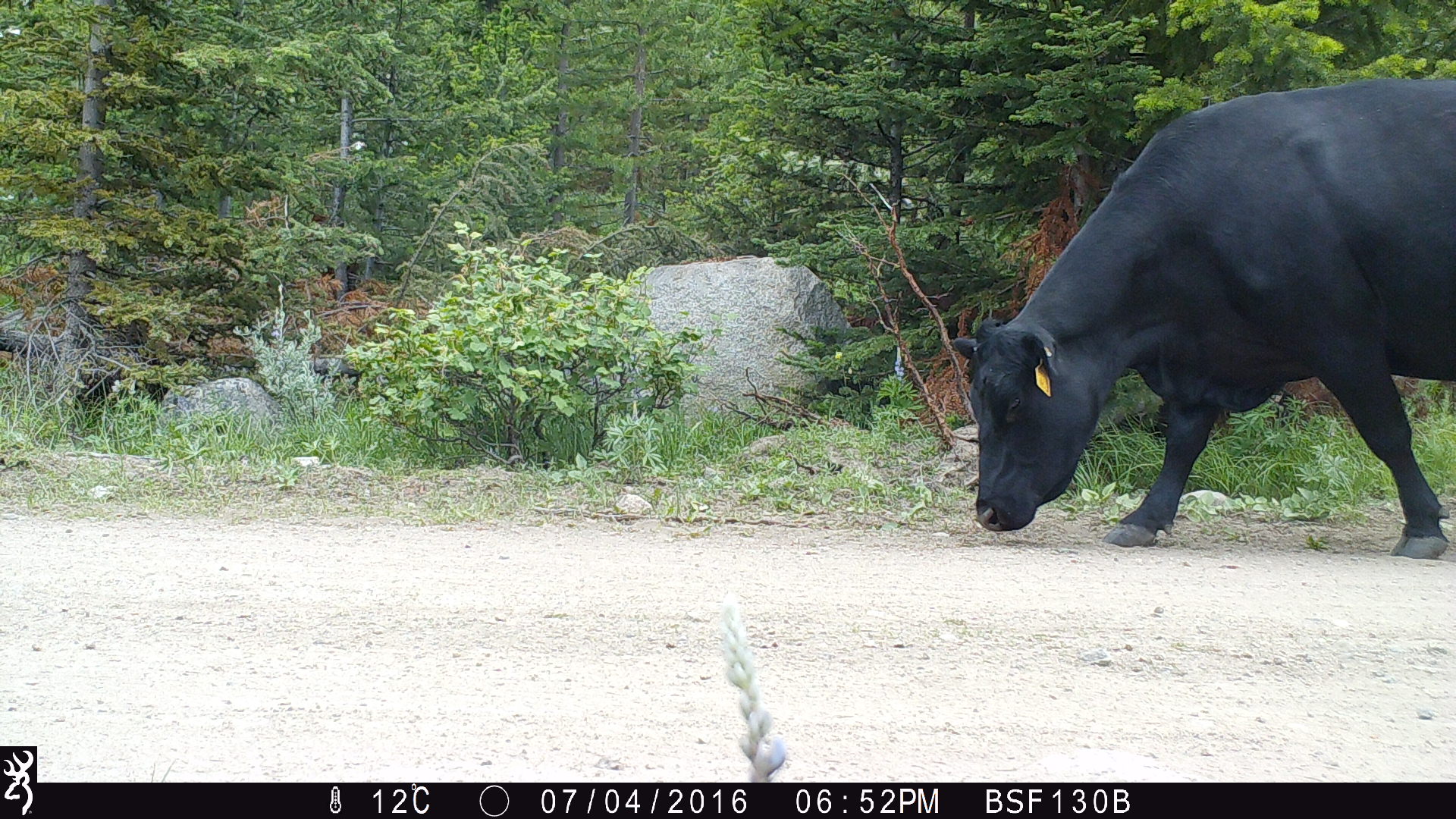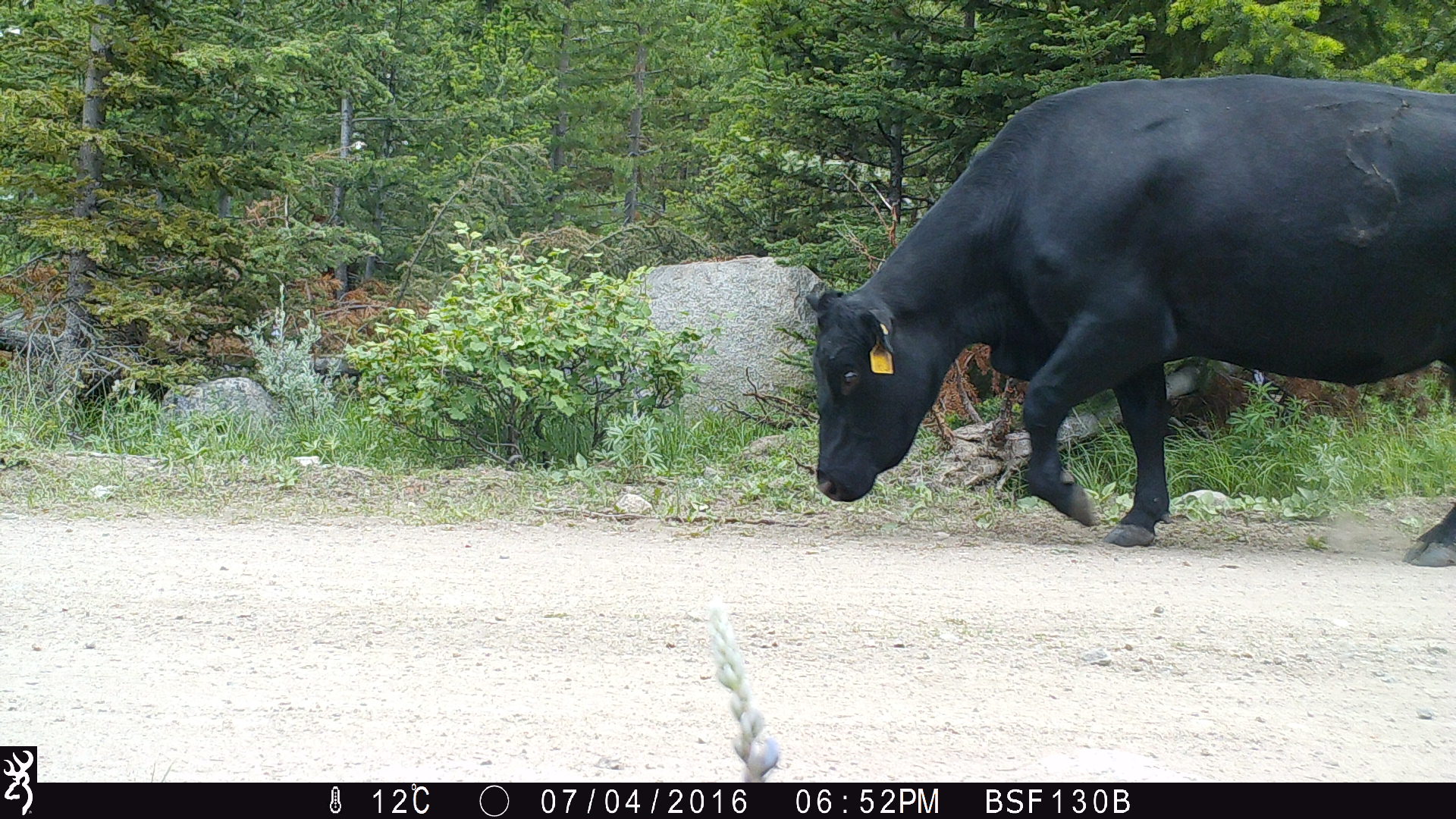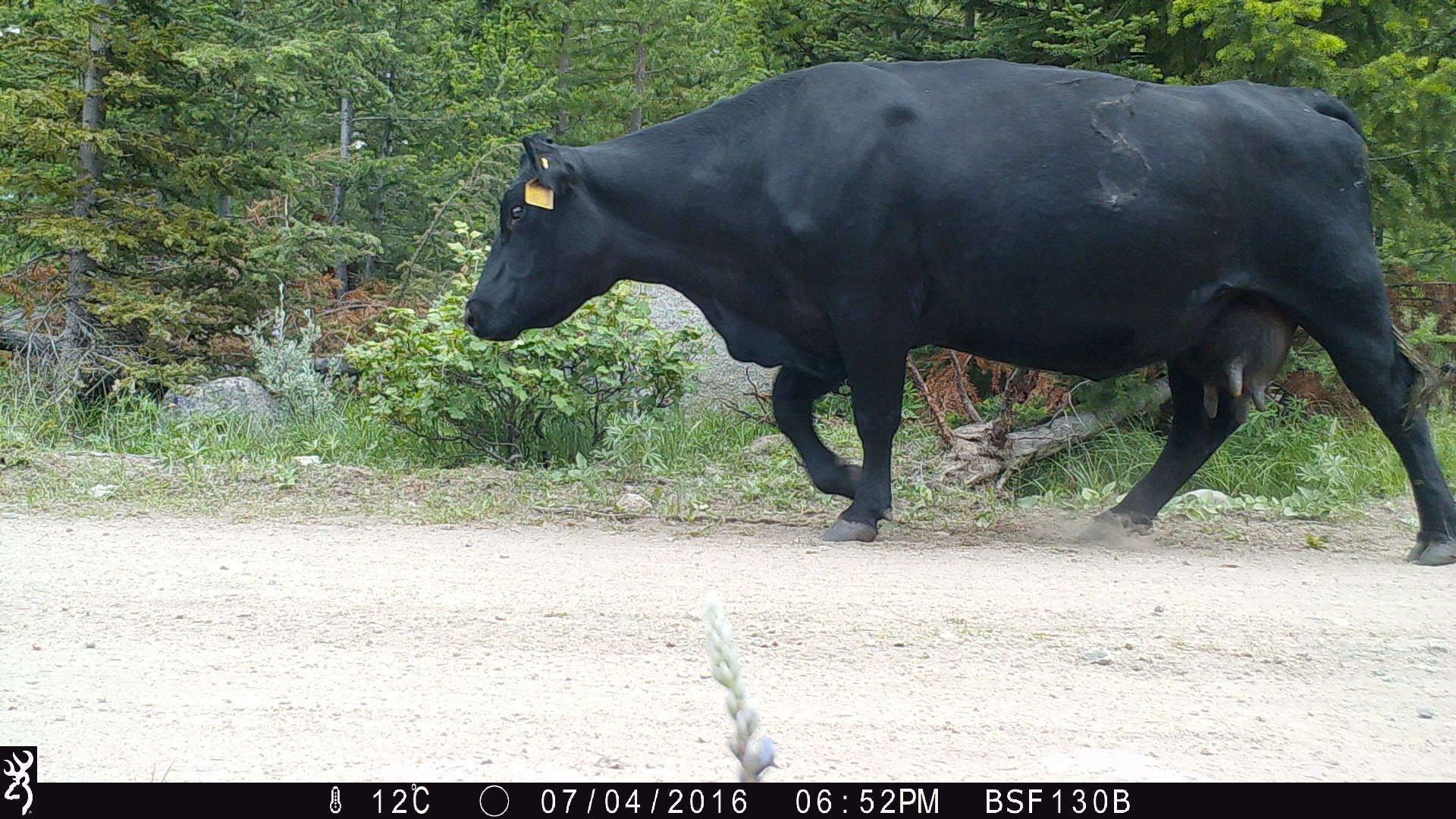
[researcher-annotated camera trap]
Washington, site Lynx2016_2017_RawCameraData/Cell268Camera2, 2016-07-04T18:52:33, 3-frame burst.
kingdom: Animalia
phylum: Chordata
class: Mammalia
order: Artiodactyla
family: Bovidae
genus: Bos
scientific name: Bos taurus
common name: domestic cattle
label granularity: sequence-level